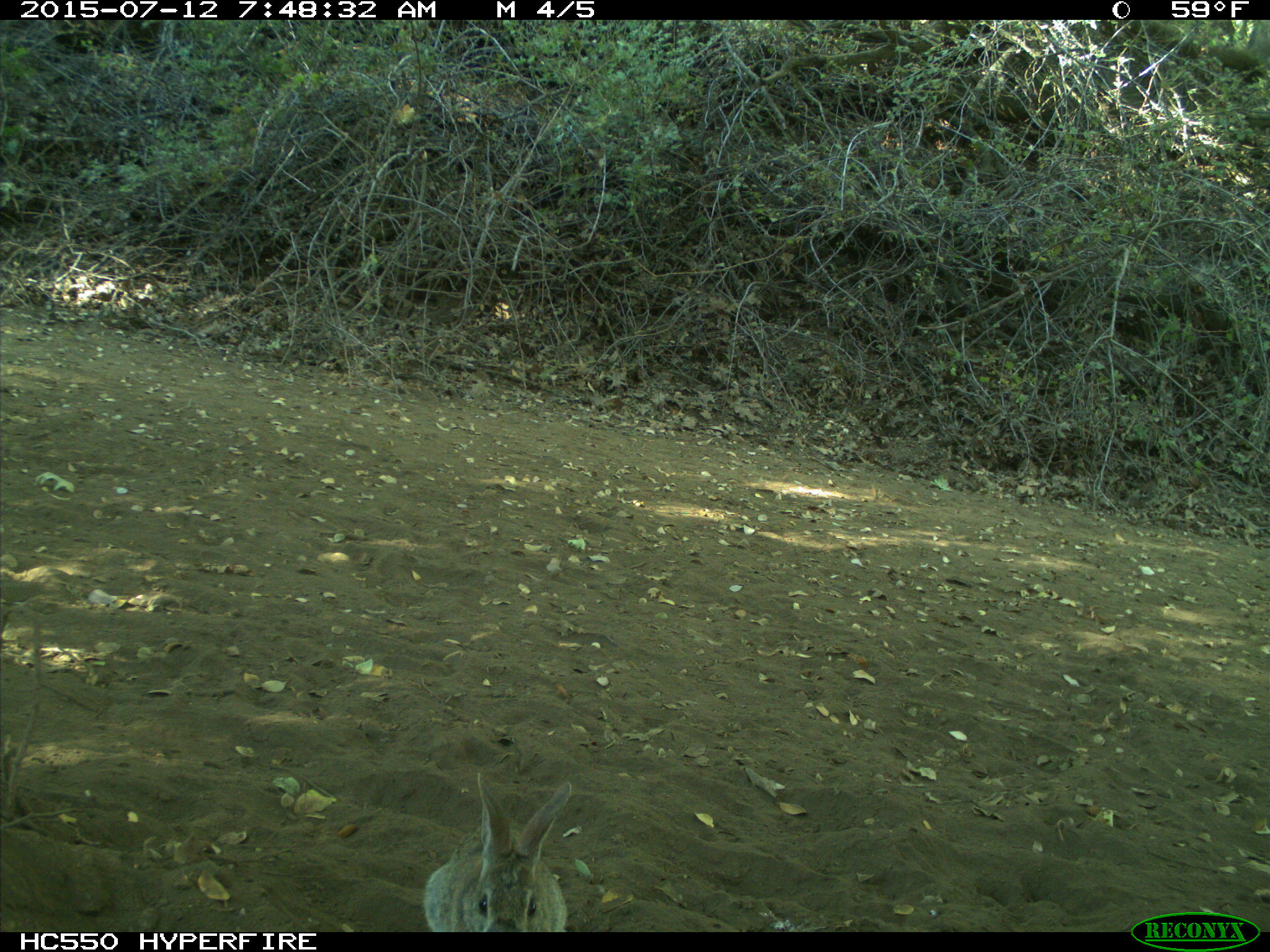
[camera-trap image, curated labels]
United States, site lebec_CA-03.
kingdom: Animalia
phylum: Chordata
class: Mammalia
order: Lagomorpha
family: Leporidae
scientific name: Leporidae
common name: rabbits and hares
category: unidentified rabbit